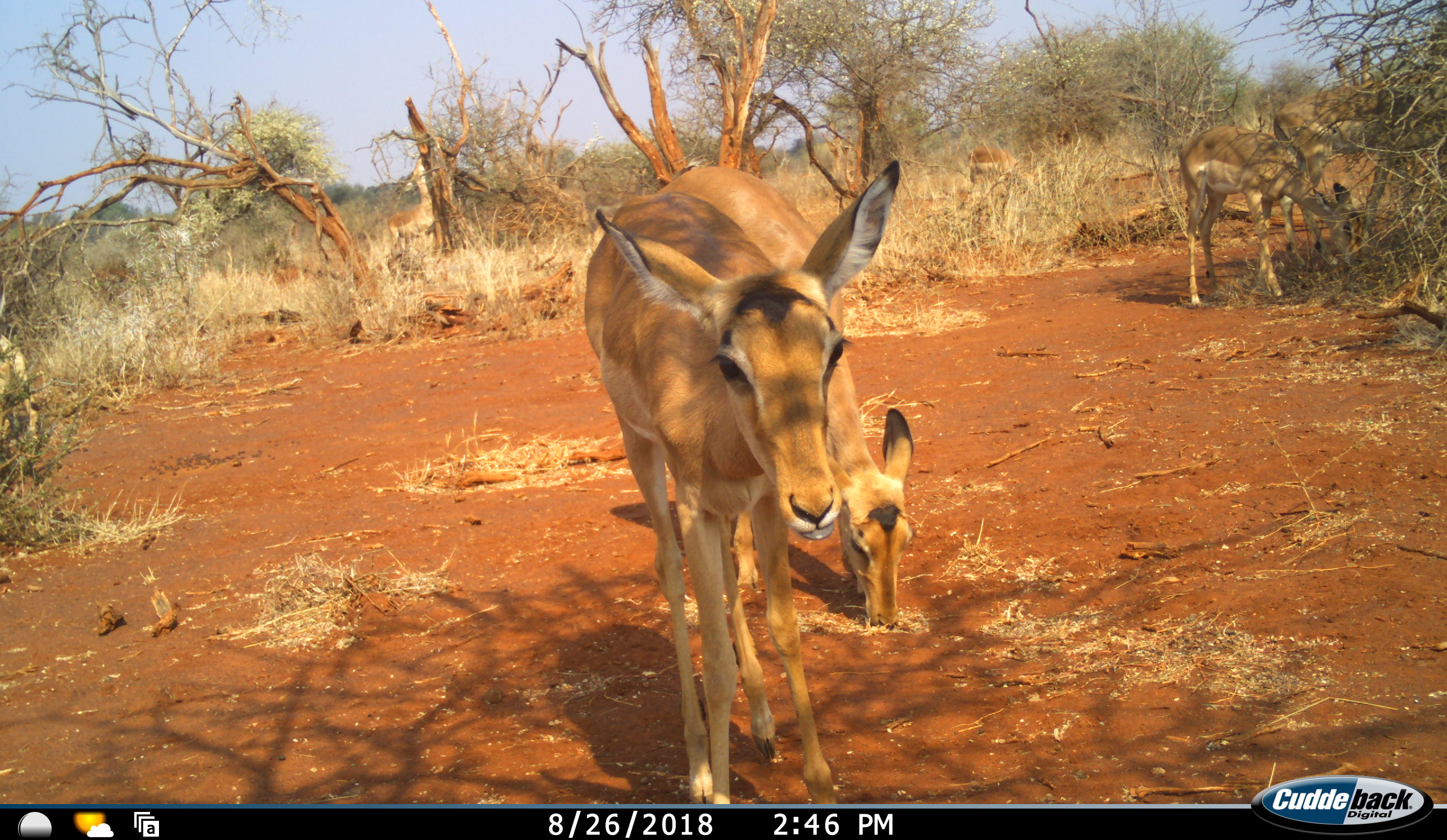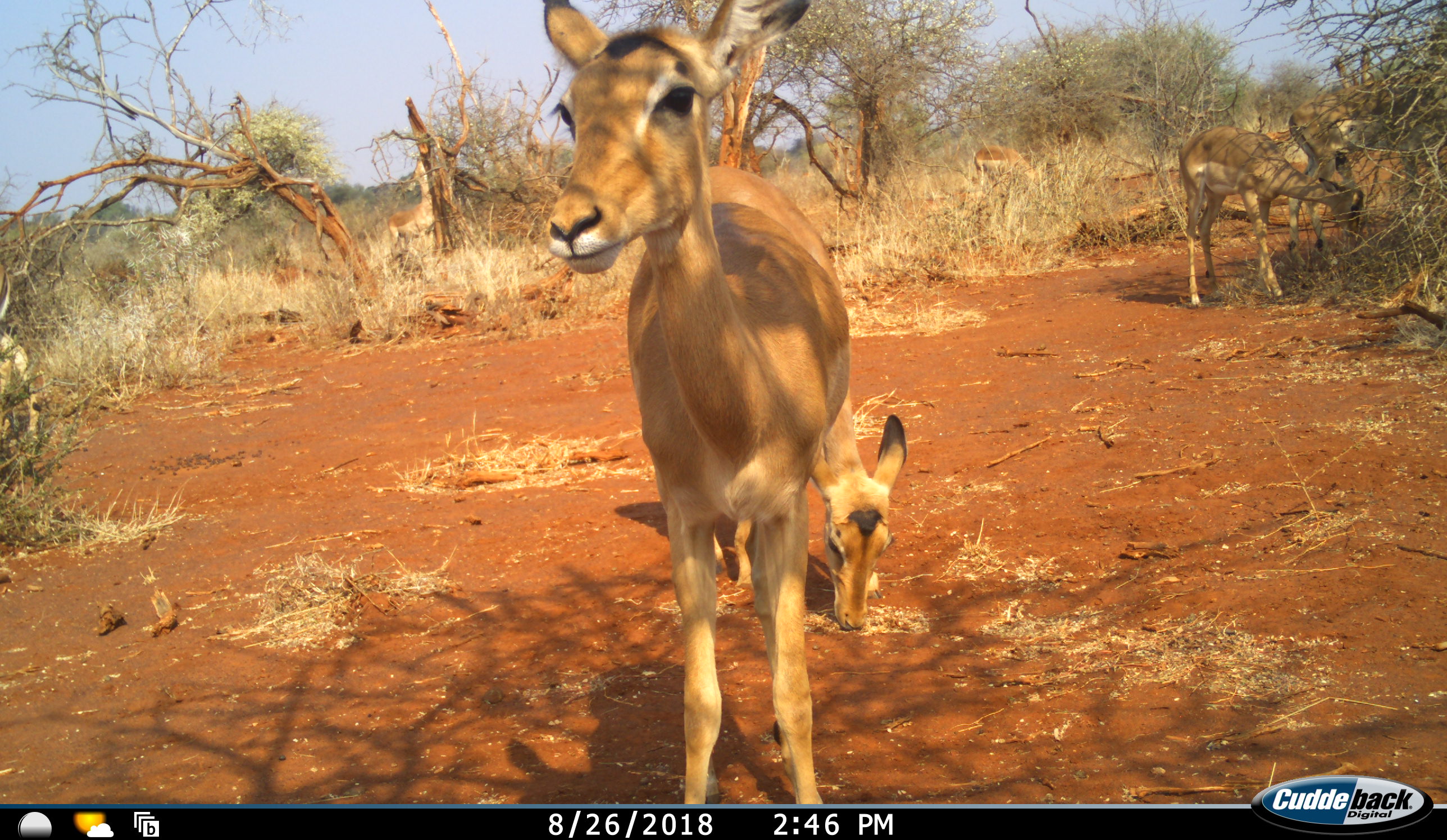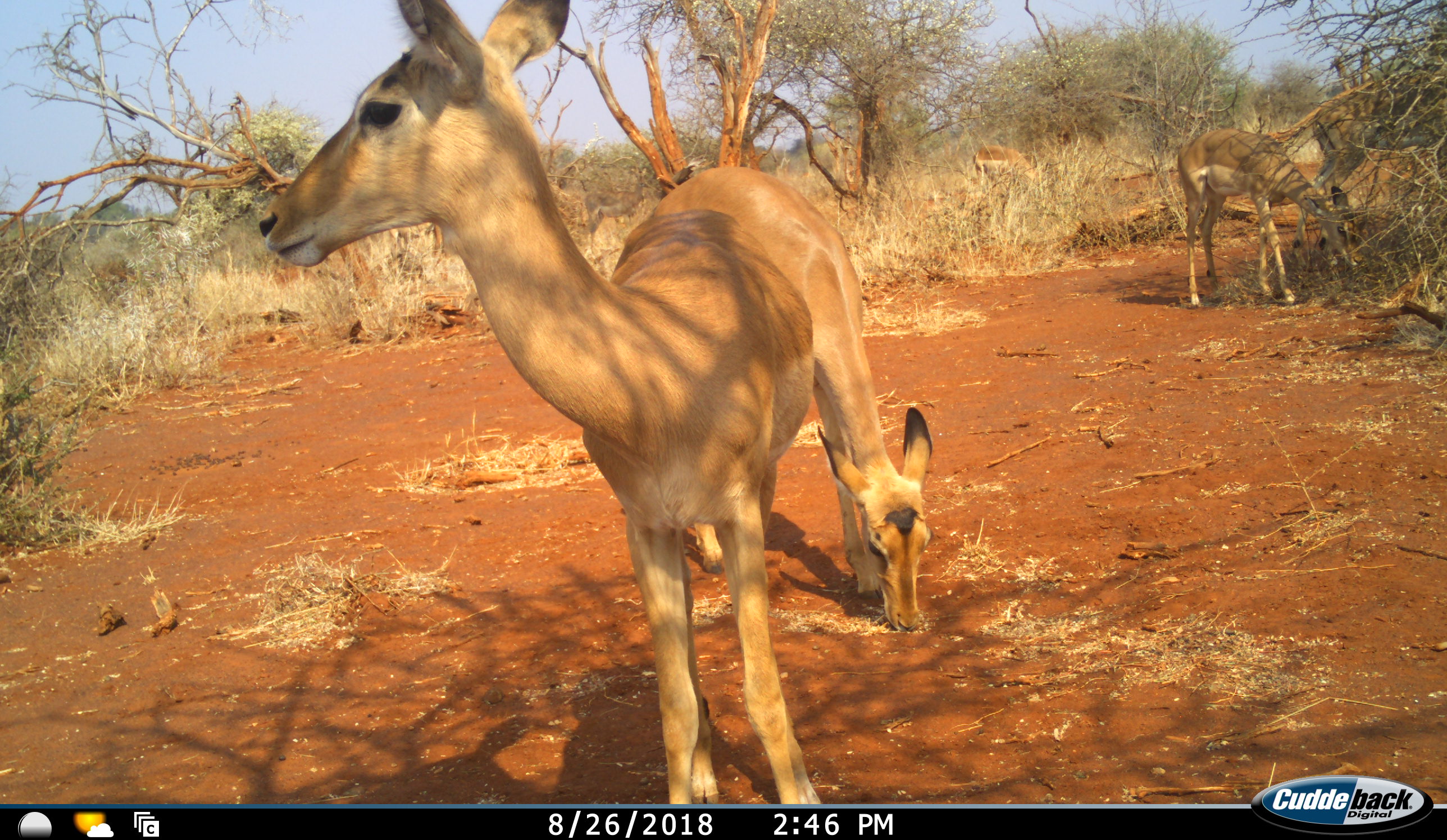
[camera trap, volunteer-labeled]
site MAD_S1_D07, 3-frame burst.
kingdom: Animalia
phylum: Chordata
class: Mammalia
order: Artiodactyla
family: Bovidae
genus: Aepyceros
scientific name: Aepyceros melampus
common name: impala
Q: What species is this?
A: Impala (Aepyceros melampus).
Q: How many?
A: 6.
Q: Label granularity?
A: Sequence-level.